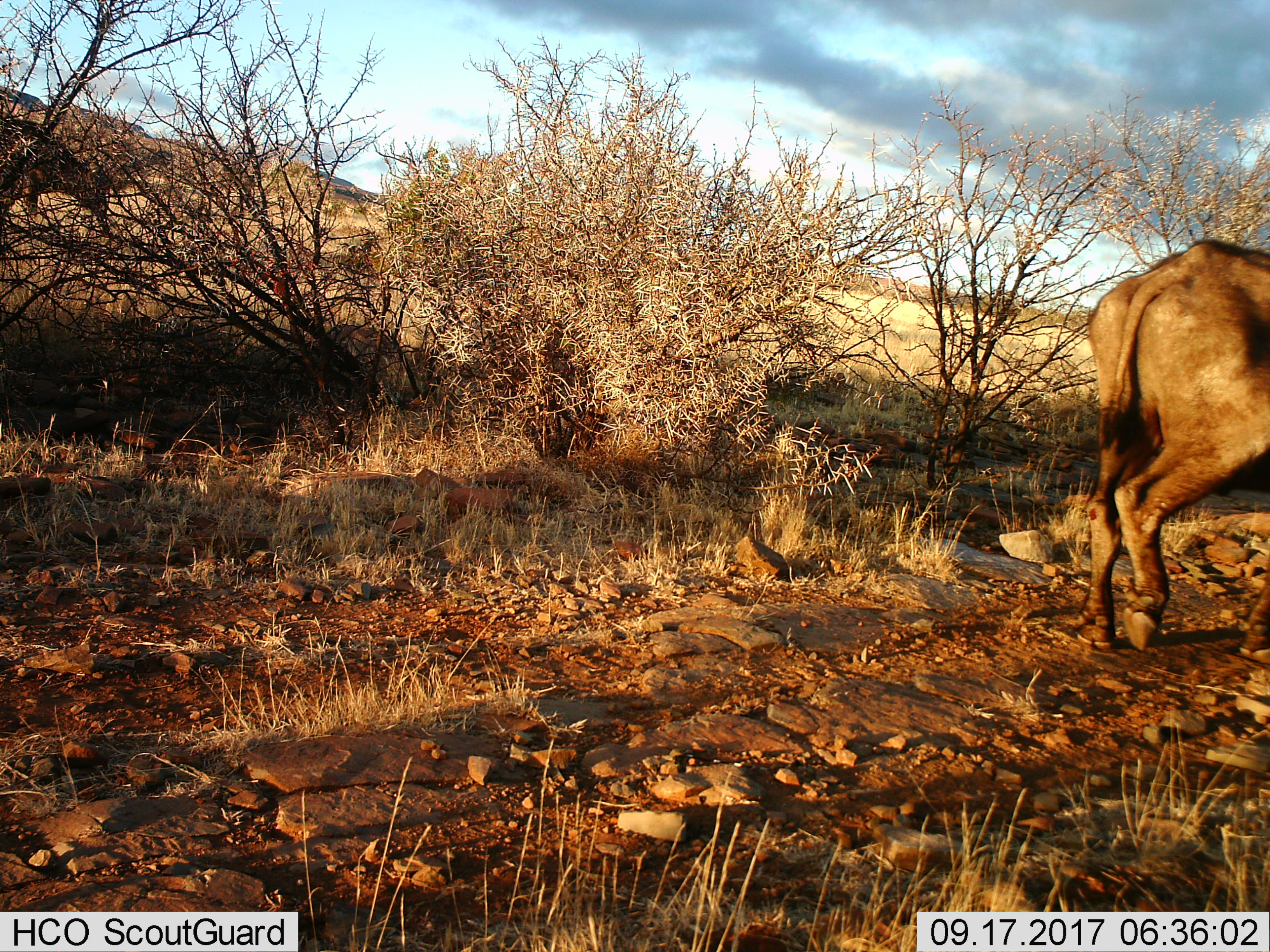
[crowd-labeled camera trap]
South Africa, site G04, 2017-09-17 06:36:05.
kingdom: Animalia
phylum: Chordata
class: Mammalia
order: Artiodactyla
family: Bovidae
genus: Syncerus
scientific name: Syncerus caffer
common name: cape buffalo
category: buffalo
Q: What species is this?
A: Buffalo (cape buffalo) (Syncerus caffer).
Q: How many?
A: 1.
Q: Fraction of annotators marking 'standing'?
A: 0%.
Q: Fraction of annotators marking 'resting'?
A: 0%.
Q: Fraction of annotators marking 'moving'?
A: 100%.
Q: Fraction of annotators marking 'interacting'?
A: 0%.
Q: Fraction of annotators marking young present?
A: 0%.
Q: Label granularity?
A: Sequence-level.